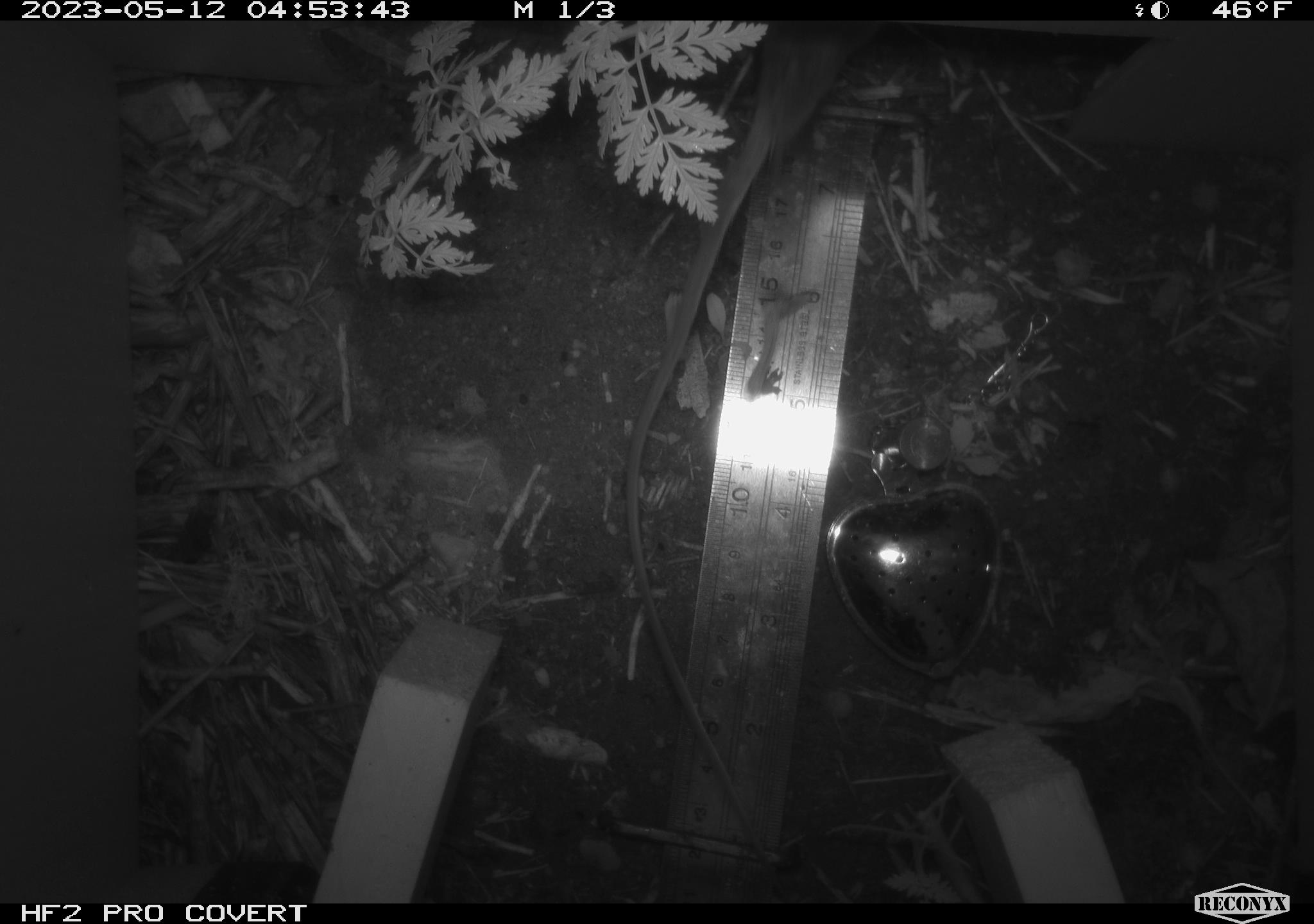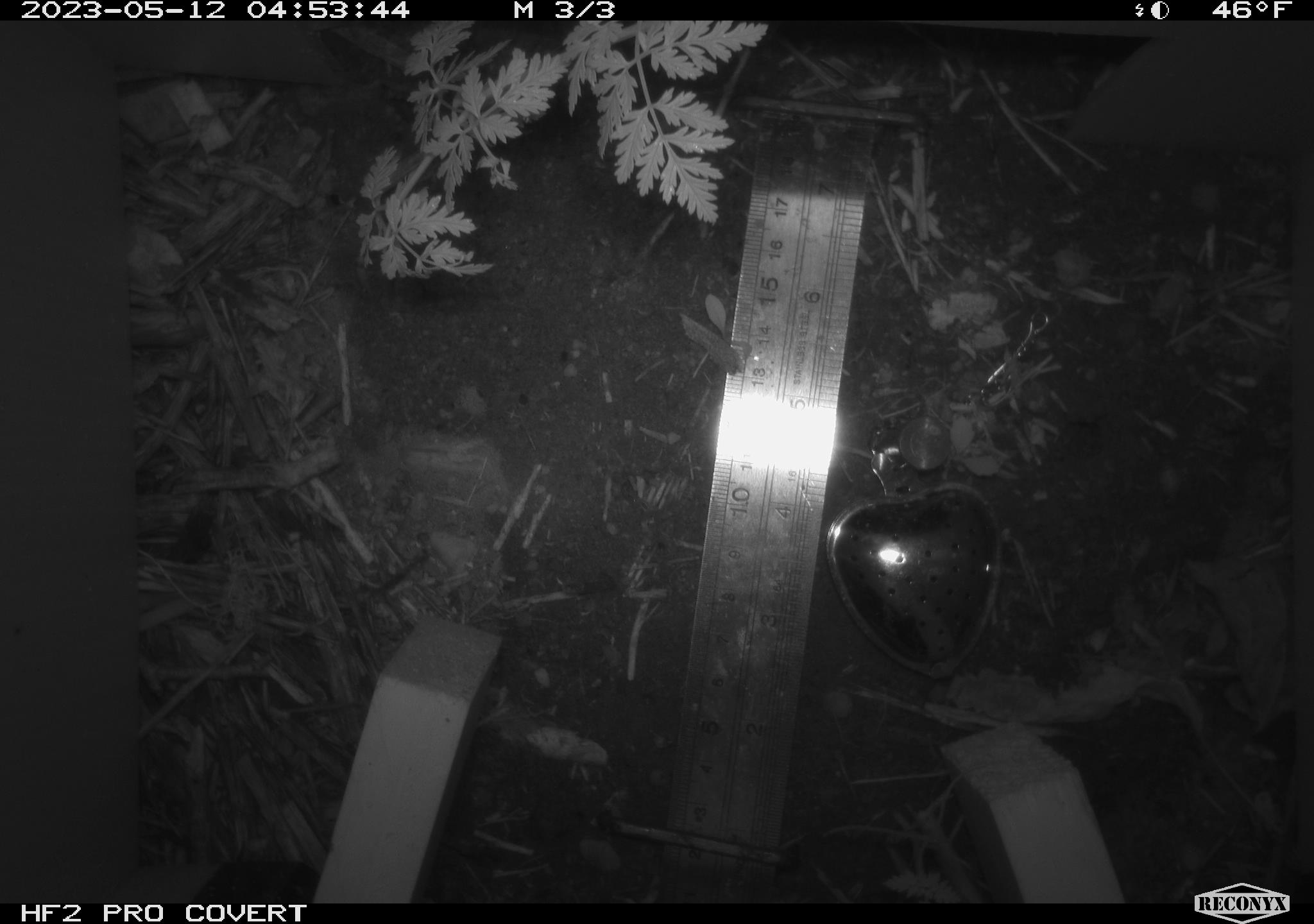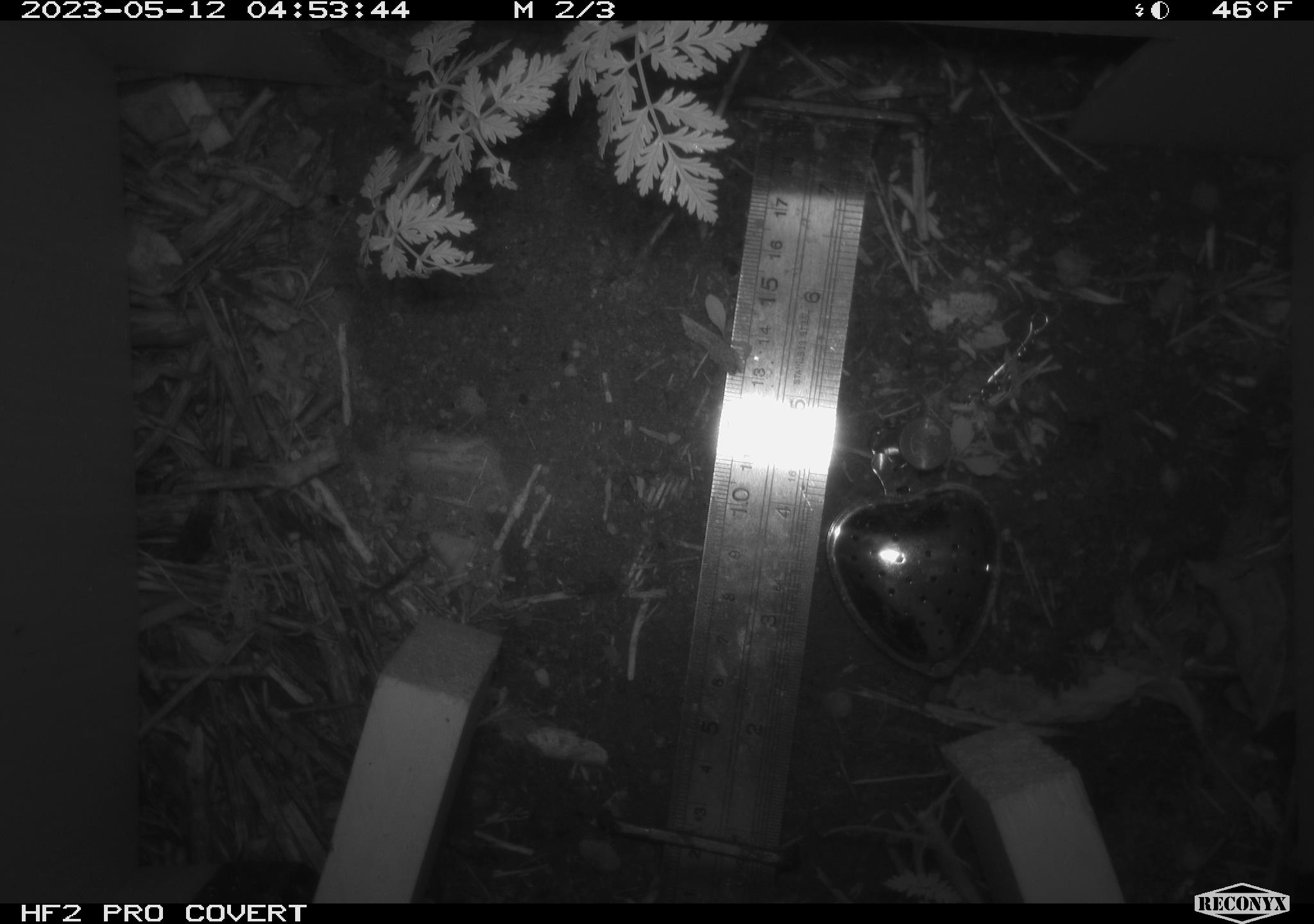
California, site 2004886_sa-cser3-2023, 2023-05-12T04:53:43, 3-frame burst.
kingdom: Animalia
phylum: Chordata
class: Mammalia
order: Rodentia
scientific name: Rodentia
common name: mouse species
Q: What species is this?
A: Mouse species (Rodentia).